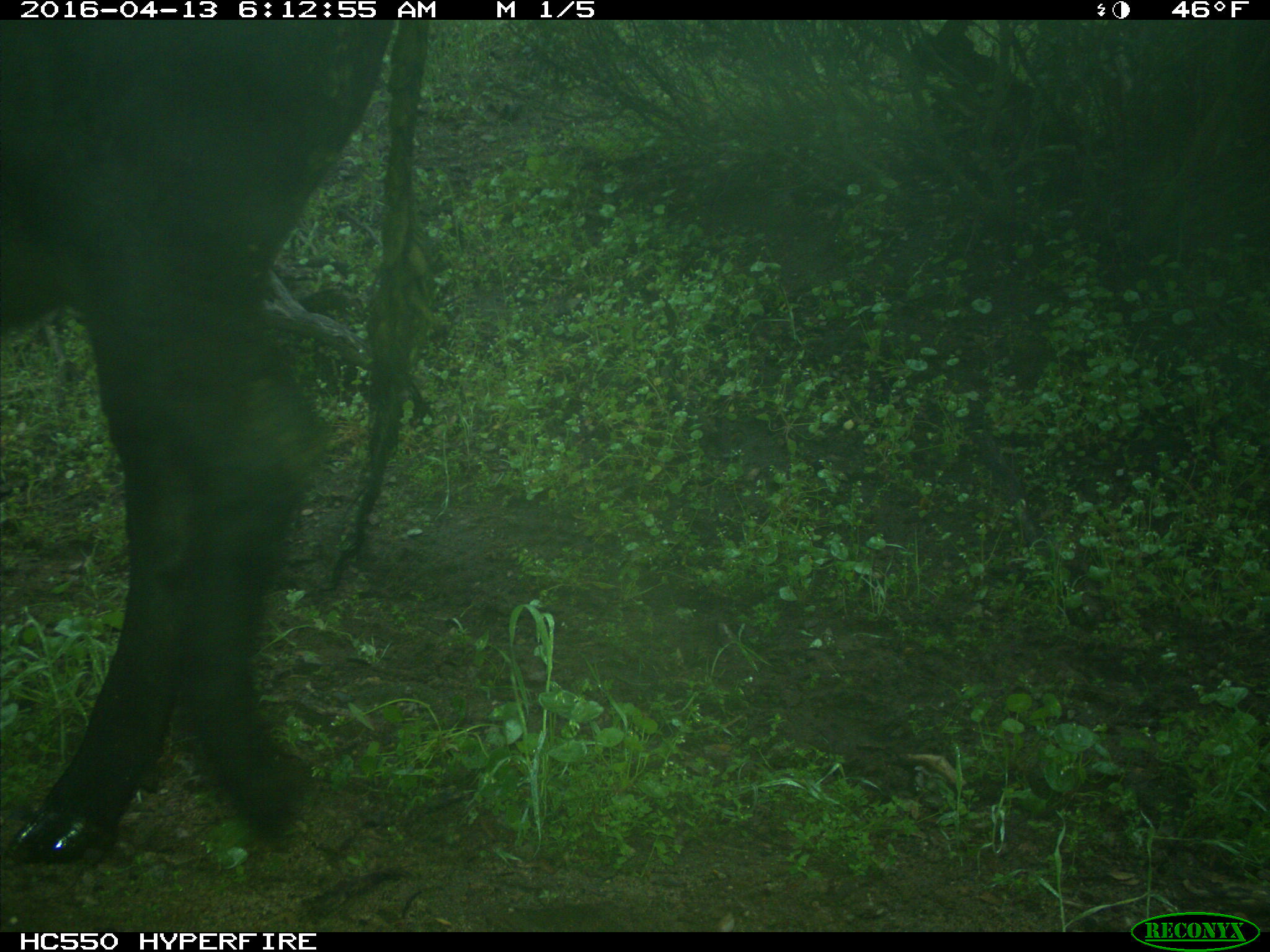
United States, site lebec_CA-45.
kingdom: Animalia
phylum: Chordata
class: Mammalia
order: Artiodactyla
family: Bovidae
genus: Bos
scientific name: Bos taurus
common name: domestic cow